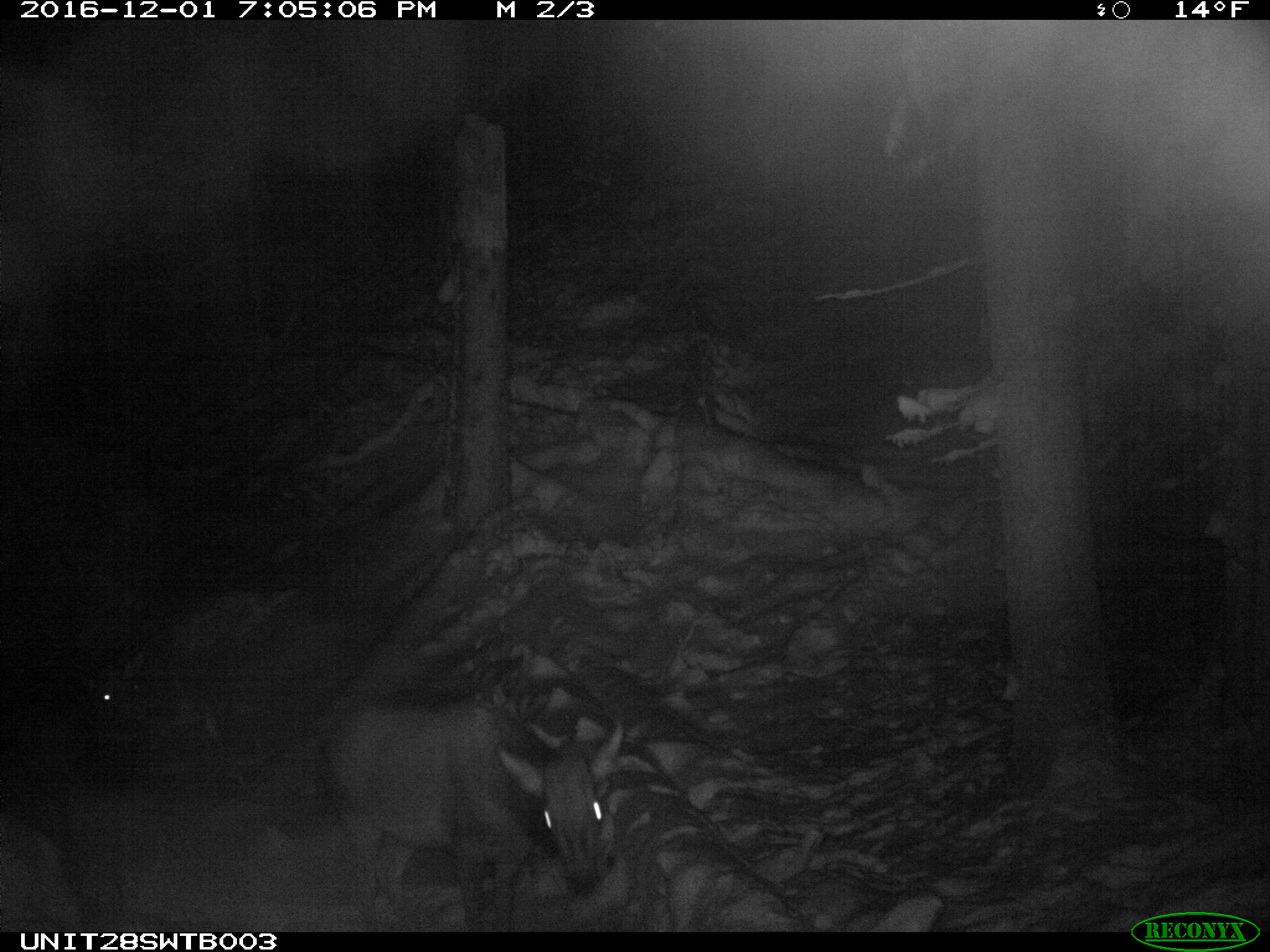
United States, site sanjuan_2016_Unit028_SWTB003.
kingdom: Animalia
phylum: Chordata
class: Mammalia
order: Artiodactyla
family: Cervidae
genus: Cervus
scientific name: Cervus elaphus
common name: red deer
Cervus elaphus (red deer).